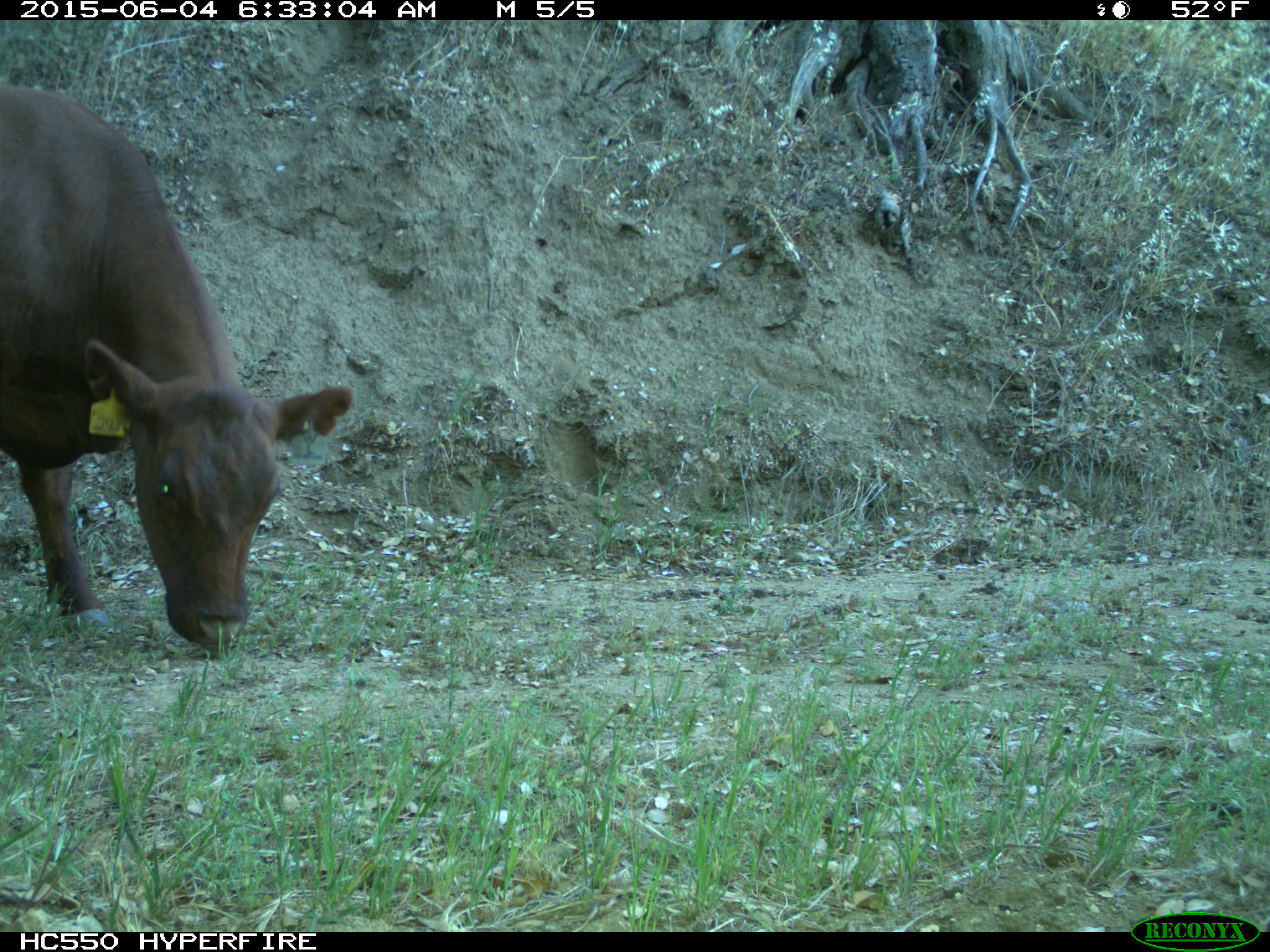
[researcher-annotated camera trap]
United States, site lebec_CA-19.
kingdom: Animalia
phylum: Chordata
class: Mammalia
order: Artiodactyla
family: Bovidae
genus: Bos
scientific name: Bos taurus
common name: domestic cow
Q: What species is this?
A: Bos taurus (domestic cow).